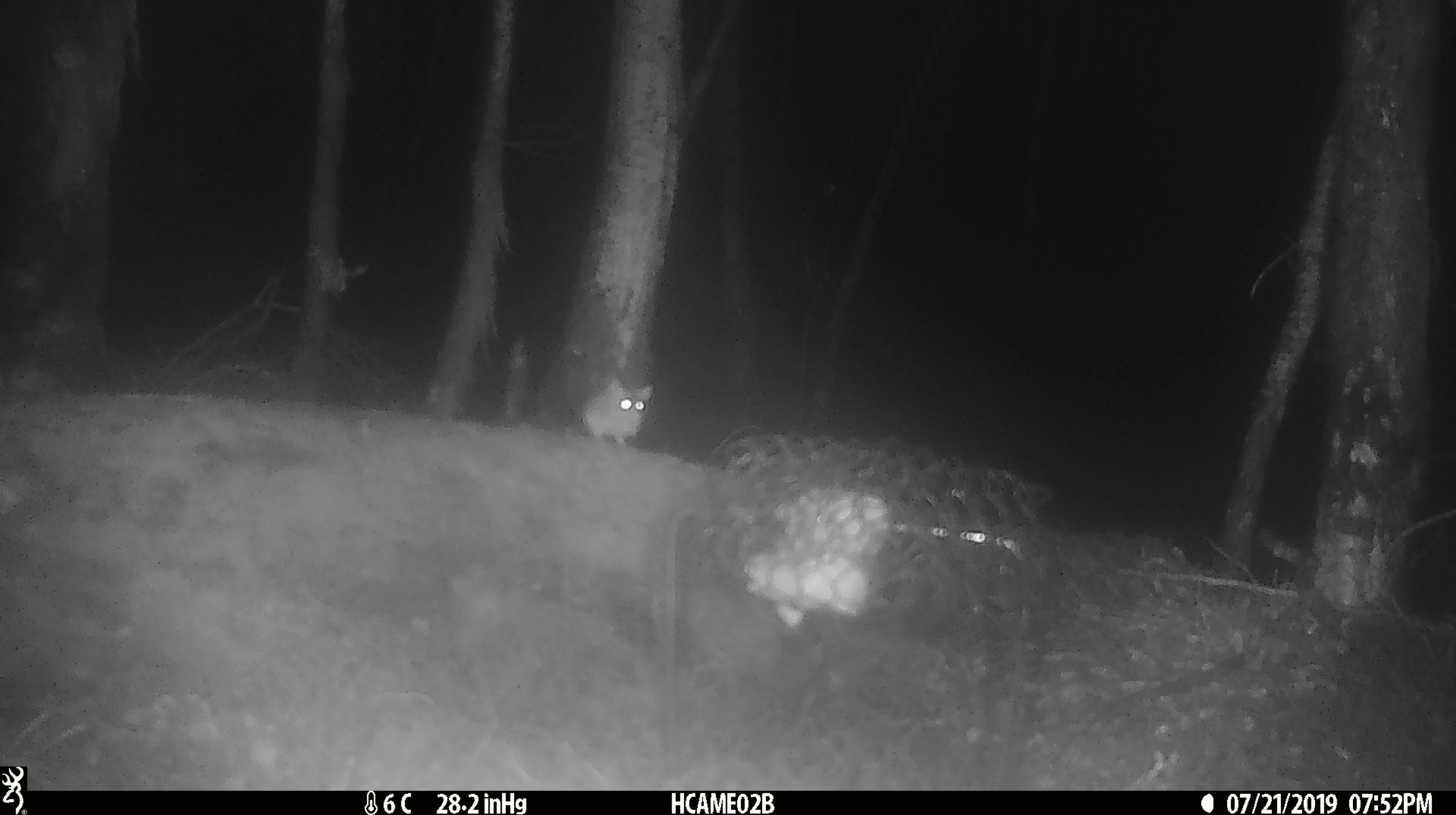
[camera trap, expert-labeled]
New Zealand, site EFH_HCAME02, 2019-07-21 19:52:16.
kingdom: Animalia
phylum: Chordata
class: Mammalia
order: Rodentia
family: Muridae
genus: Mus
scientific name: Mus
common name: mouse